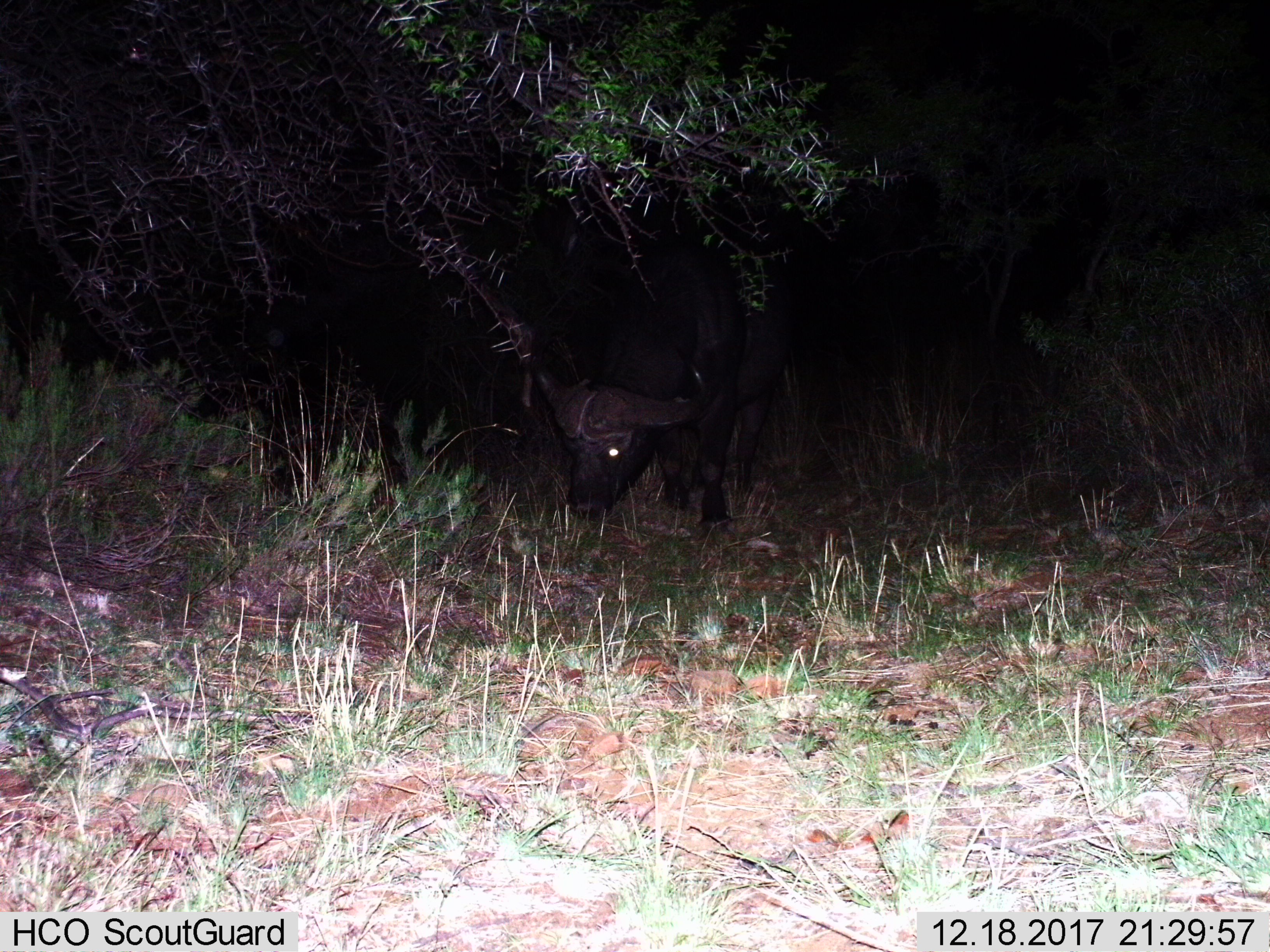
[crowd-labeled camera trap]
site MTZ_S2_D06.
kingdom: Animalia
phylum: Chordata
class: Mammalia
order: Artiodactyla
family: Bovidae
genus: Syncerus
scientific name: Syncerus caffer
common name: african buffalo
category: buffalo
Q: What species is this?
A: Buffalo (african buffalo) (Syncerus caffer).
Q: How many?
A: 1.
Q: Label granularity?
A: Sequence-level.